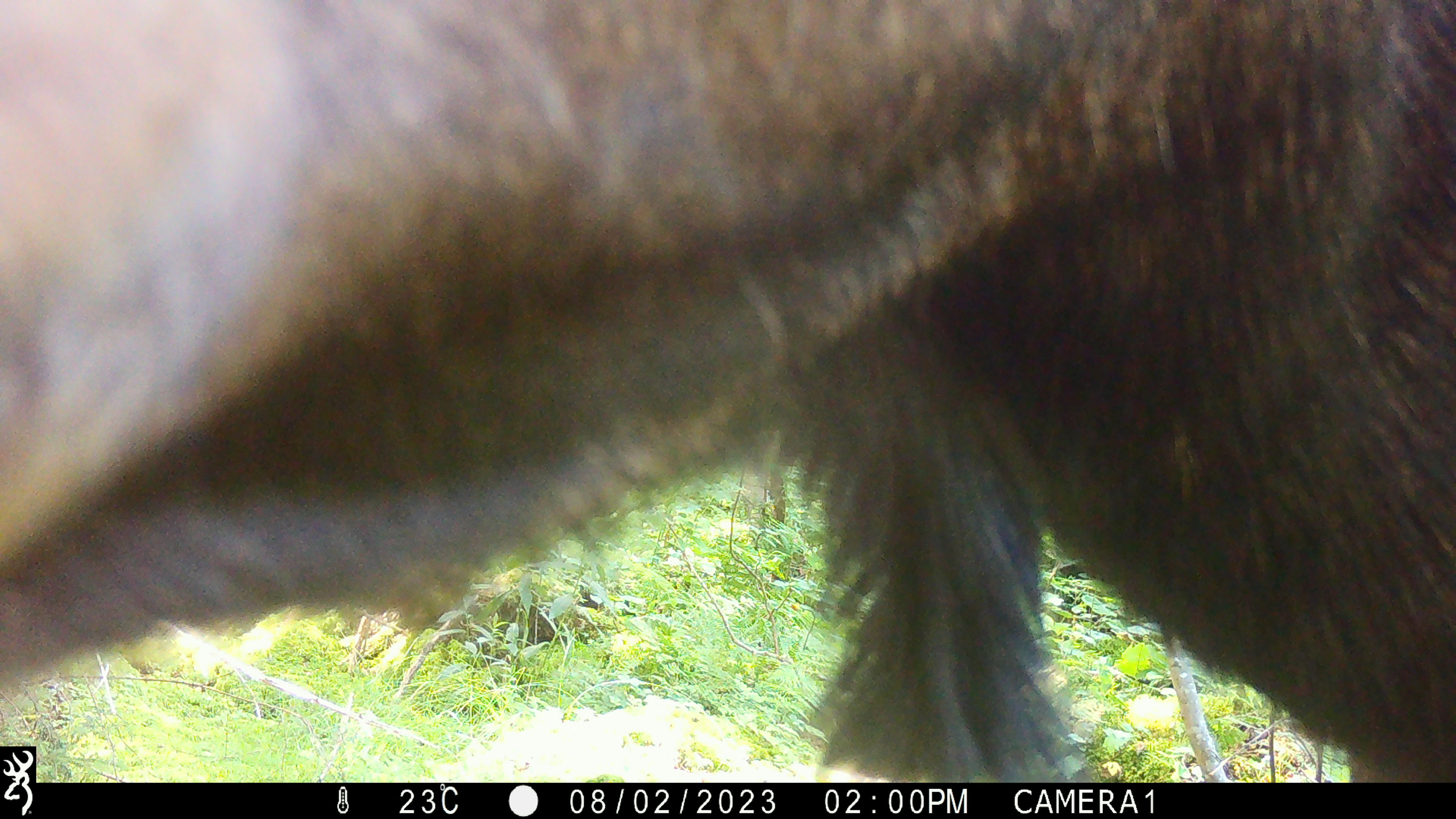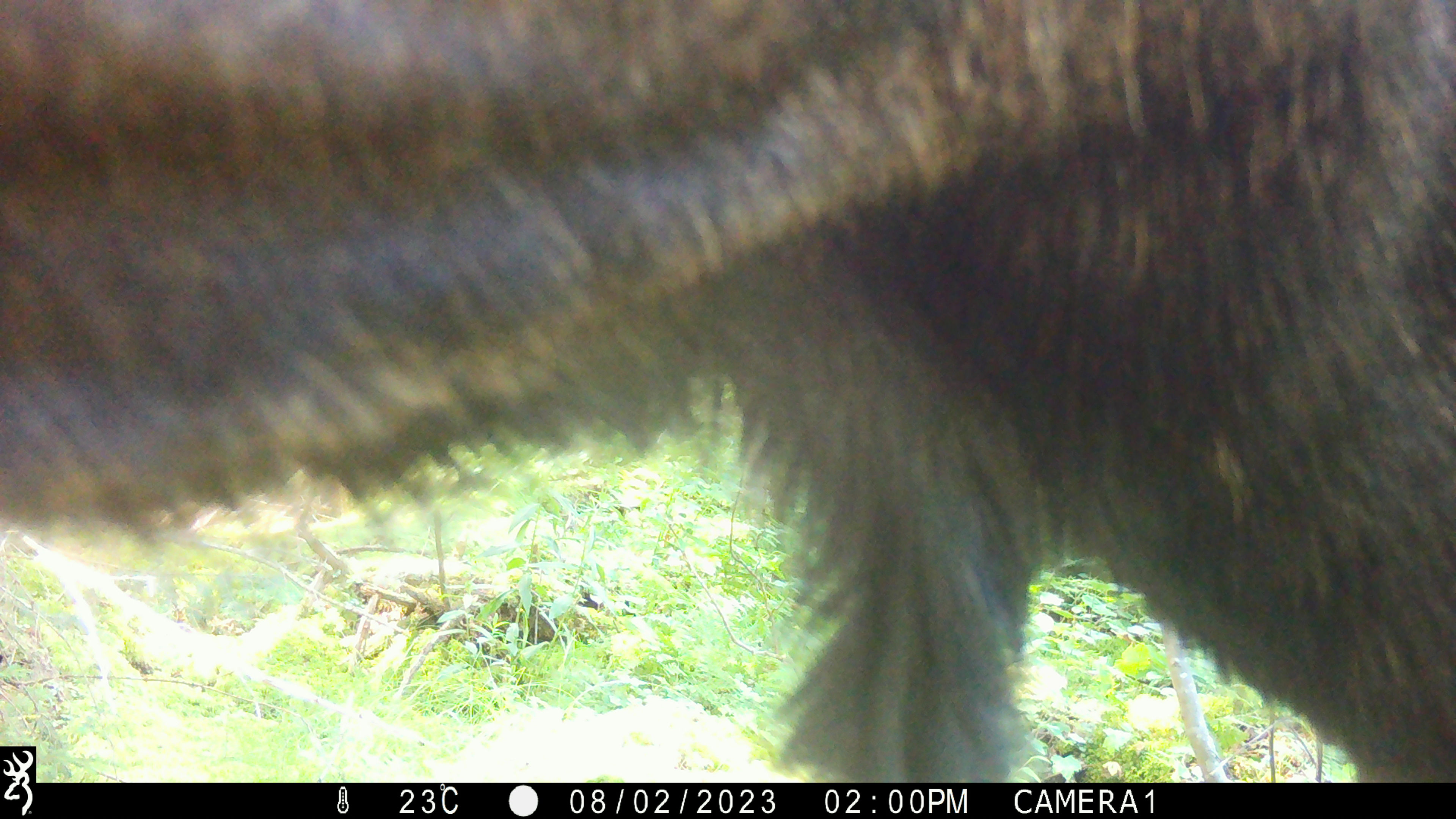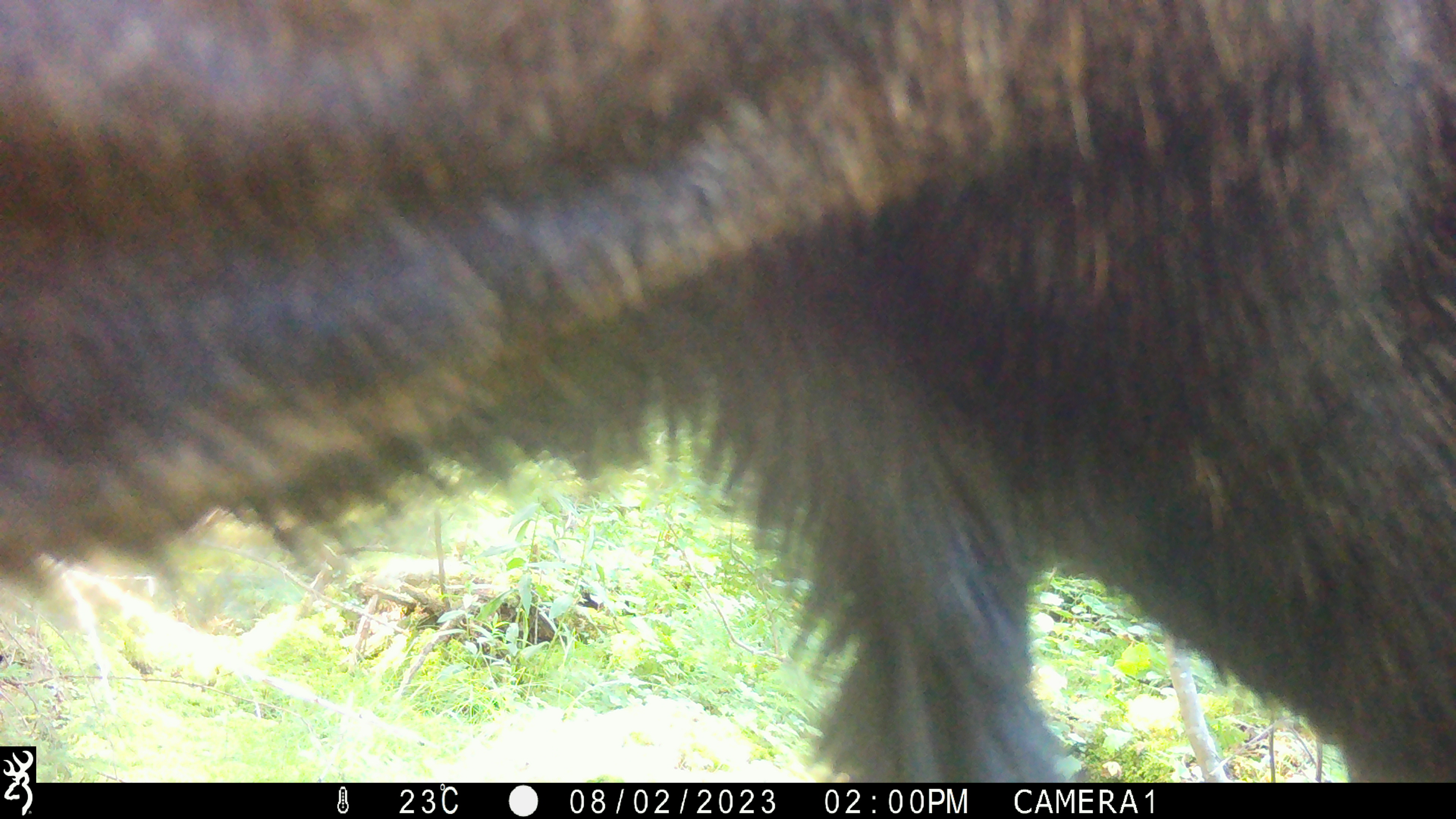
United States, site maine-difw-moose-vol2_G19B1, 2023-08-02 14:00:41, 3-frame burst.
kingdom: Animalia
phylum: Chordata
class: Mammalia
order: Artiodactyla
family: Cervidae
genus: Alces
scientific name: Alces alces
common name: moose